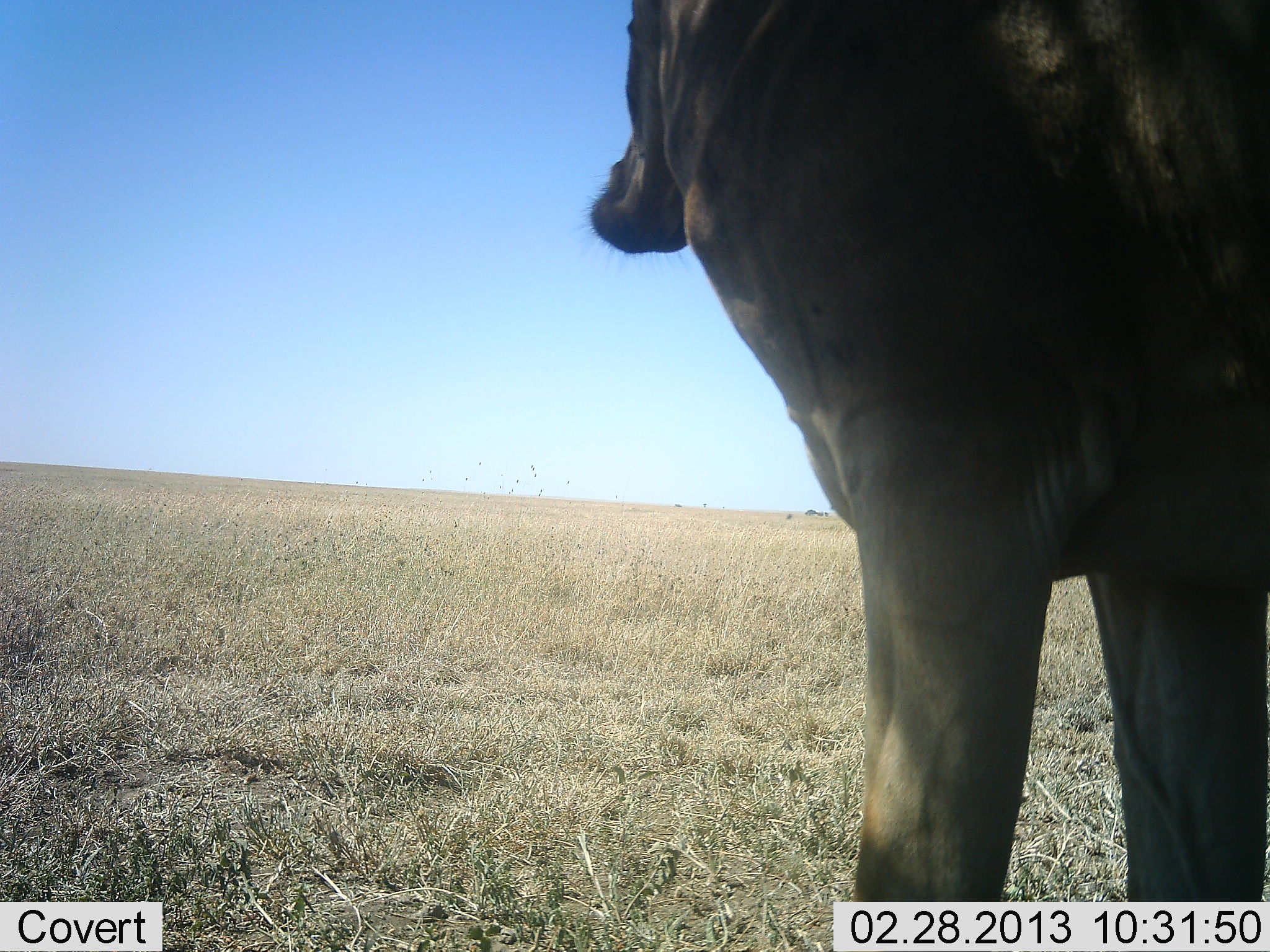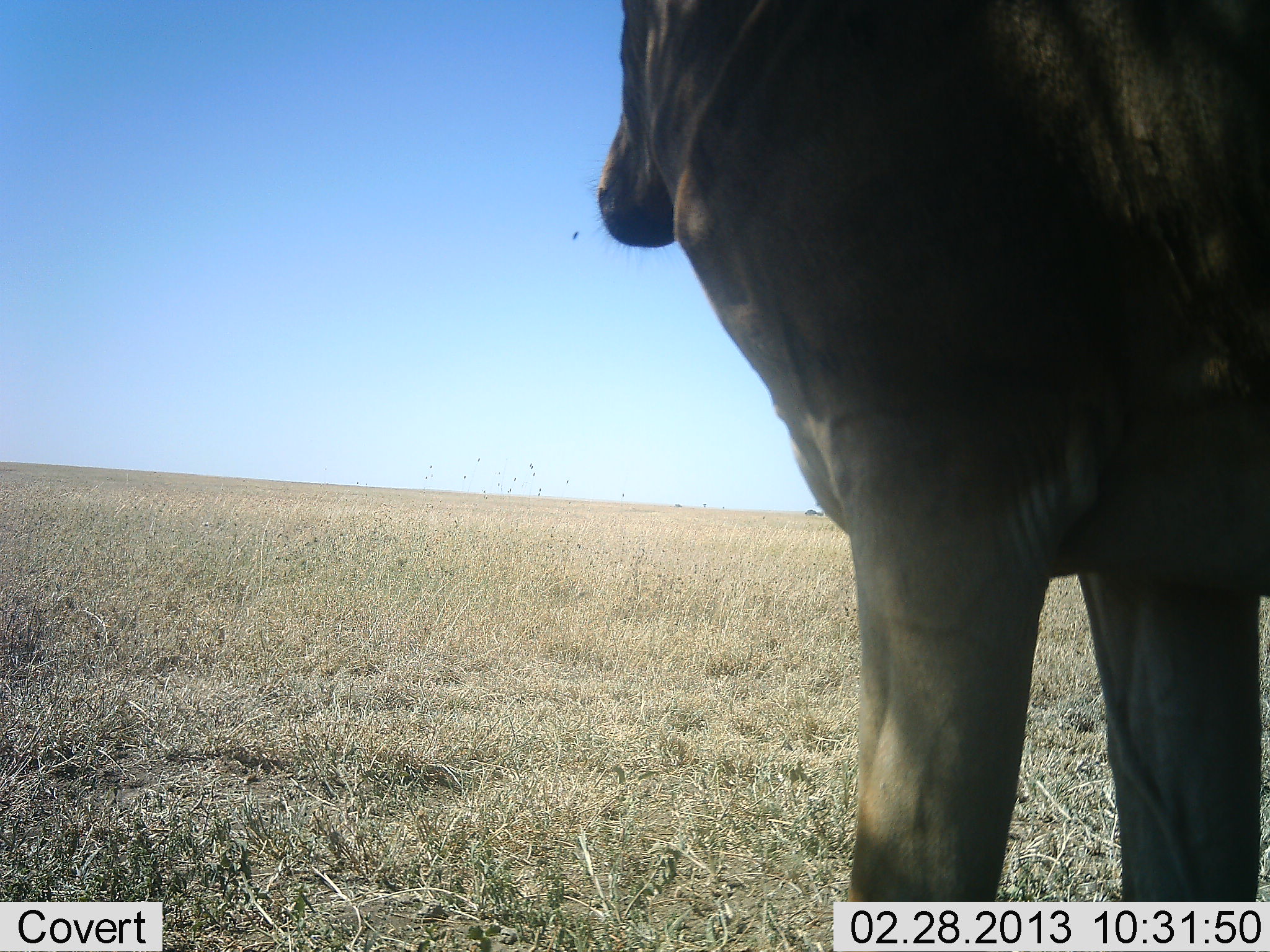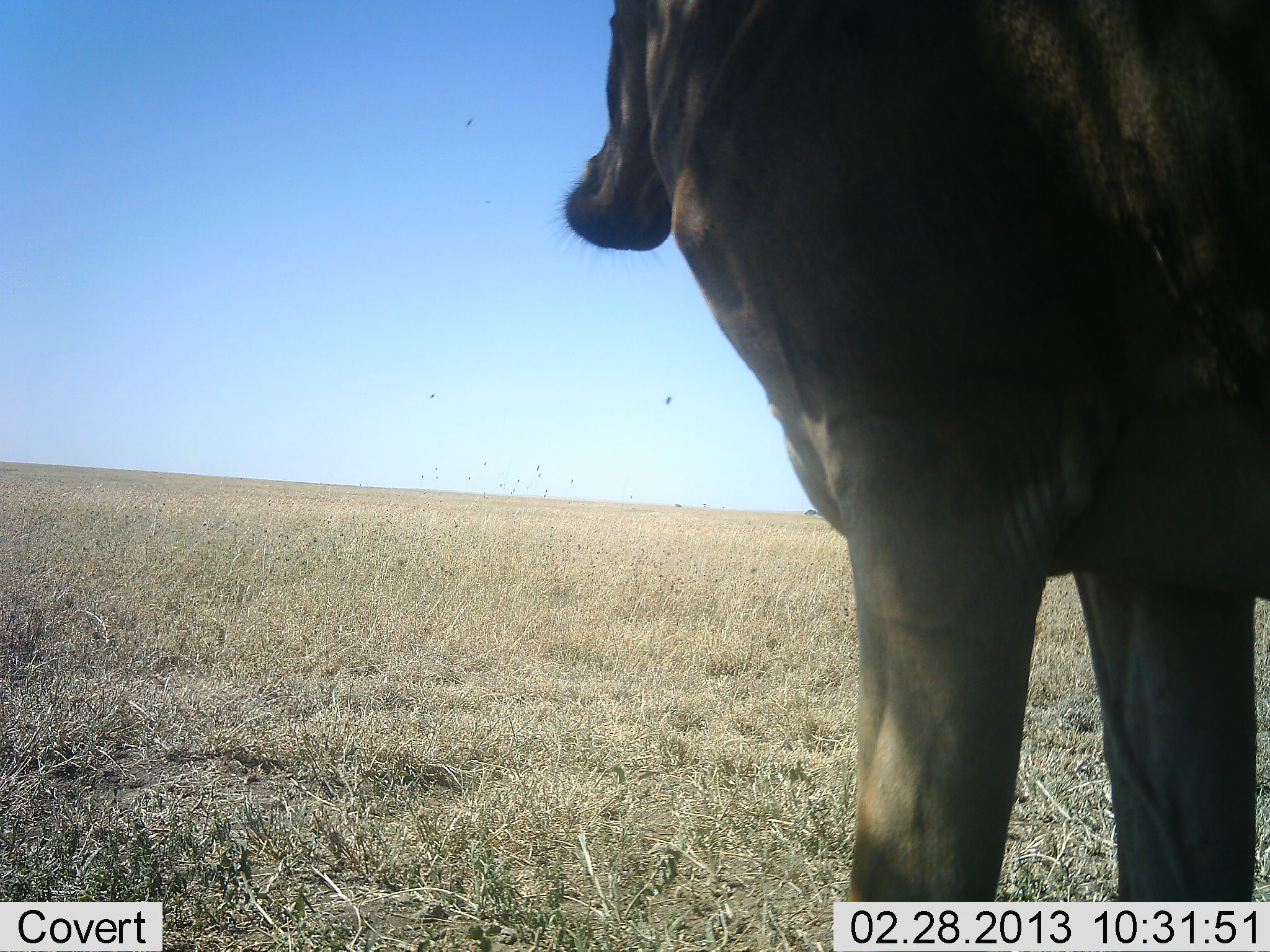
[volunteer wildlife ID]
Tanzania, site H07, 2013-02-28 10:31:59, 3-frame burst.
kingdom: Animalia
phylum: Chordata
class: Mammalia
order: Artiodactyla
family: Bovidae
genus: Alcelaphus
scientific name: Alcelaphus buselaphus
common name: hartebeest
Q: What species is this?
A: Hartebeest (Alcelaphus buselaphus).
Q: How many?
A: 1.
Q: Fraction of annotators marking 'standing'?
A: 100%.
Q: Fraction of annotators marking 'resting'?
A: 0%.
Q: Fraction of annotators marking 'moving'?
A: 0%.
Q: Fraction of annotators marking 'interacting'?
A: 0%.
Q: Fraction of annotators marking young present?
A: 0%.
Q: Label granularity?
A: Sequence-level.